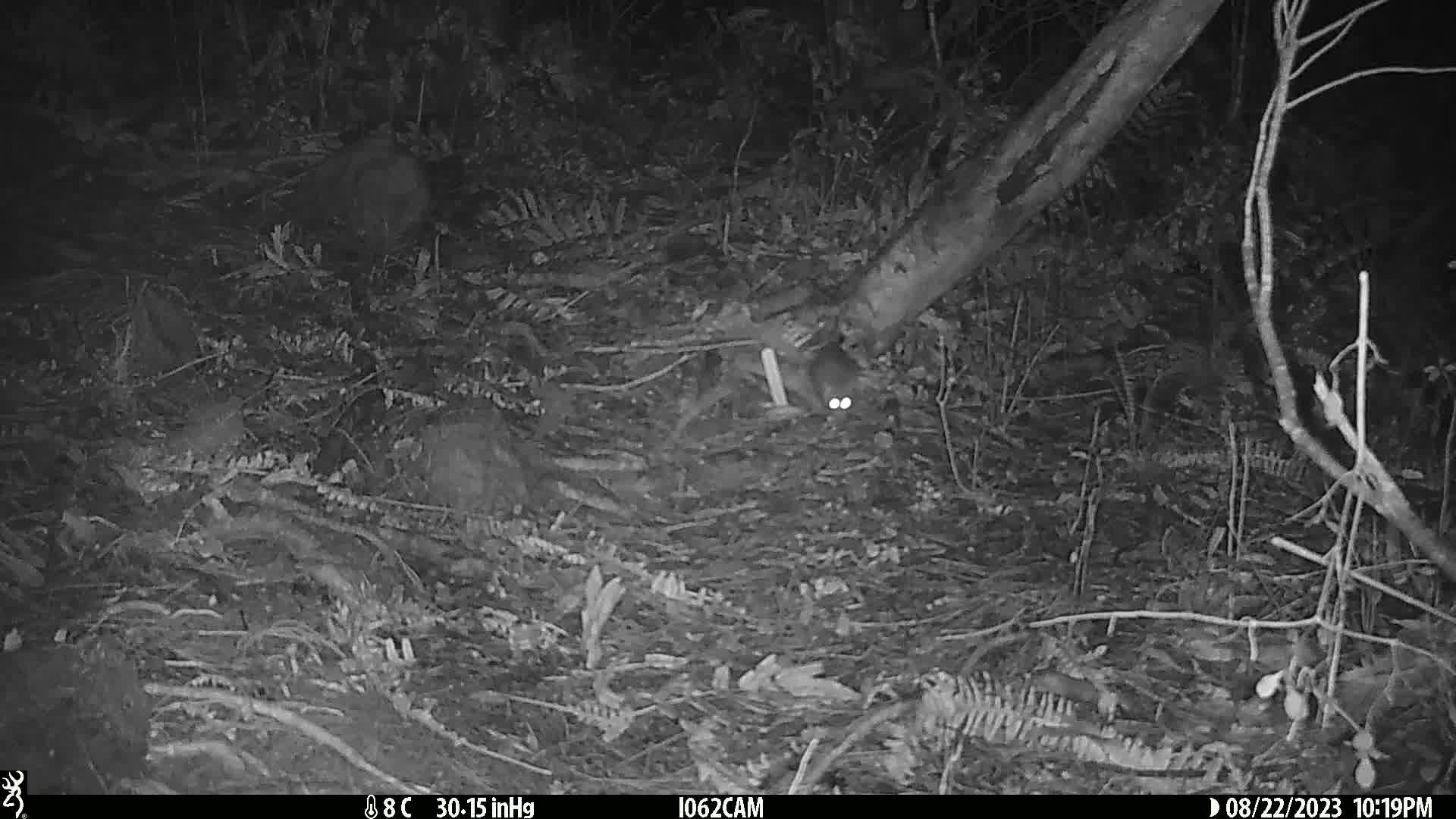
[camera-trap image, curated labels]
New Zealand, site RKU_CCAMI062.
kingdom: Animalia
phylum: Chordata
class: Mammalia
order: Rodentia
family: Muridae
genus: Rattus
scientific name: Rattus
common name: rat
Rat (Rattus).